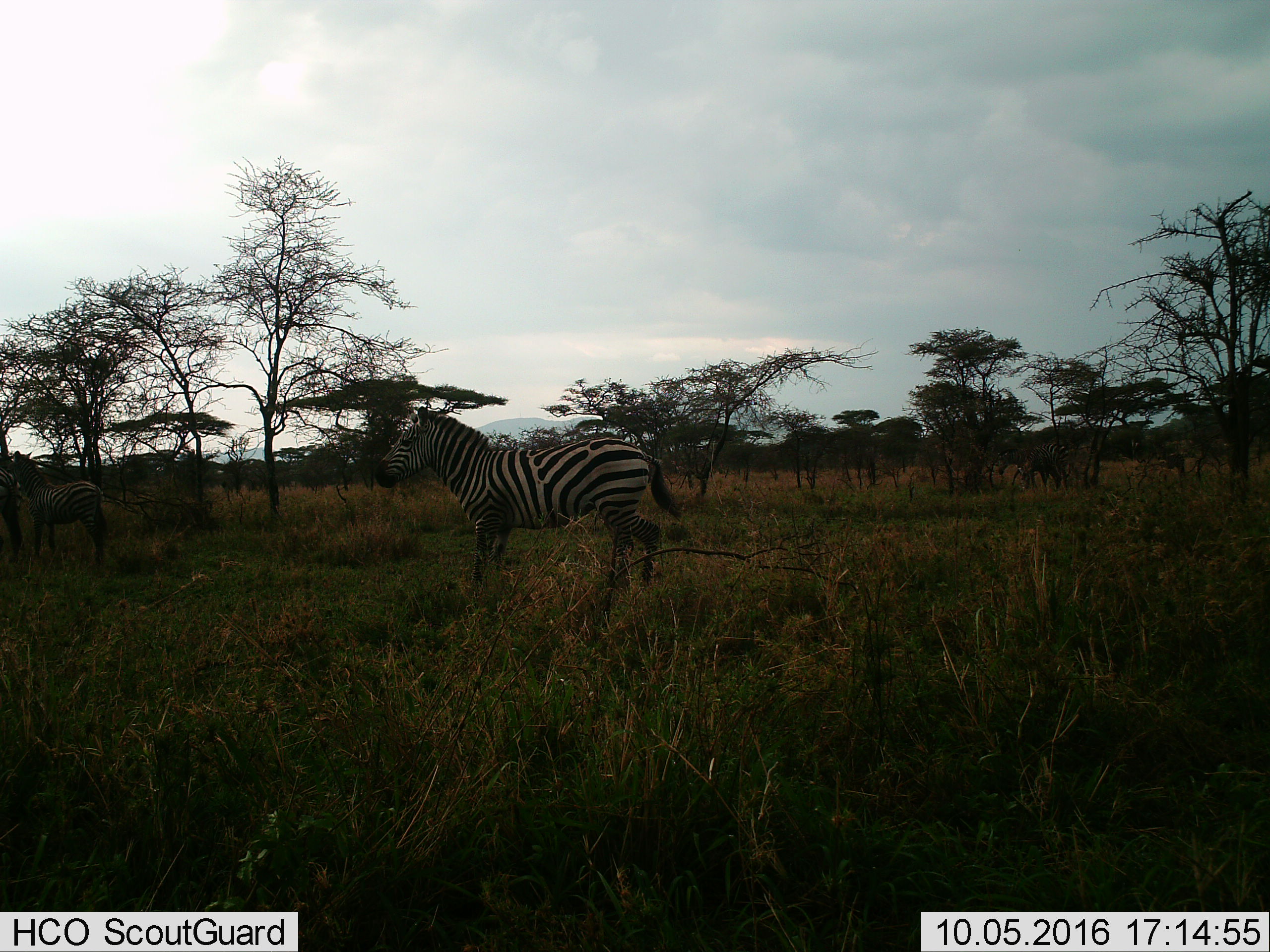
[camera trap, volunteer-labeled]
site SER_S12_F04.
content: unidentified animal